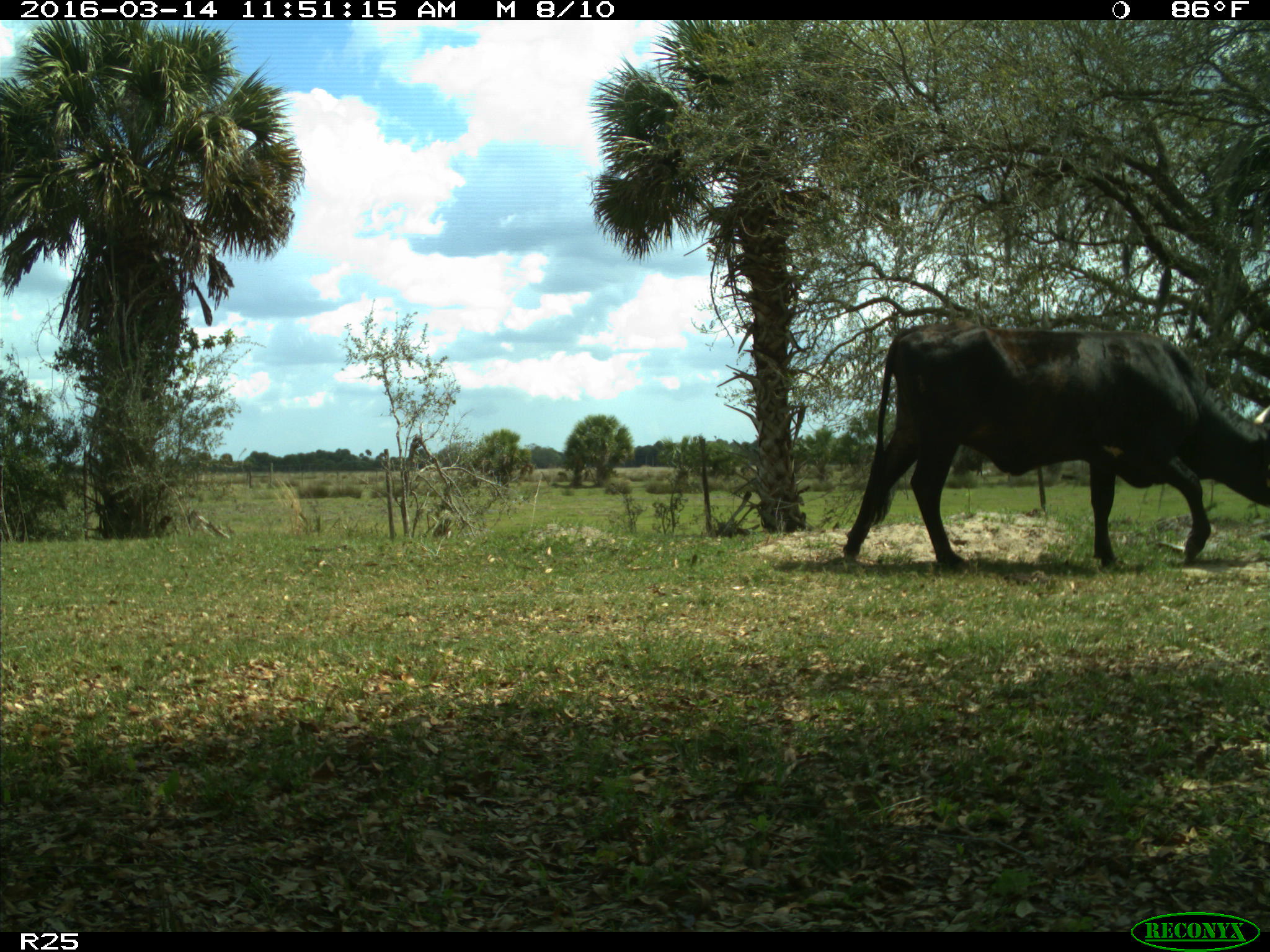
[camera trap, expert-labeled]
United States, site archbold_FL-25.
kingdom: Animalia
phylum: Chordata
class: Mammalia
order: Artiodactyla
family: Bovidae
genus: Bos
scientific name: Bos taurus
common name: domestic cow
Bos taurus (domestic cow).